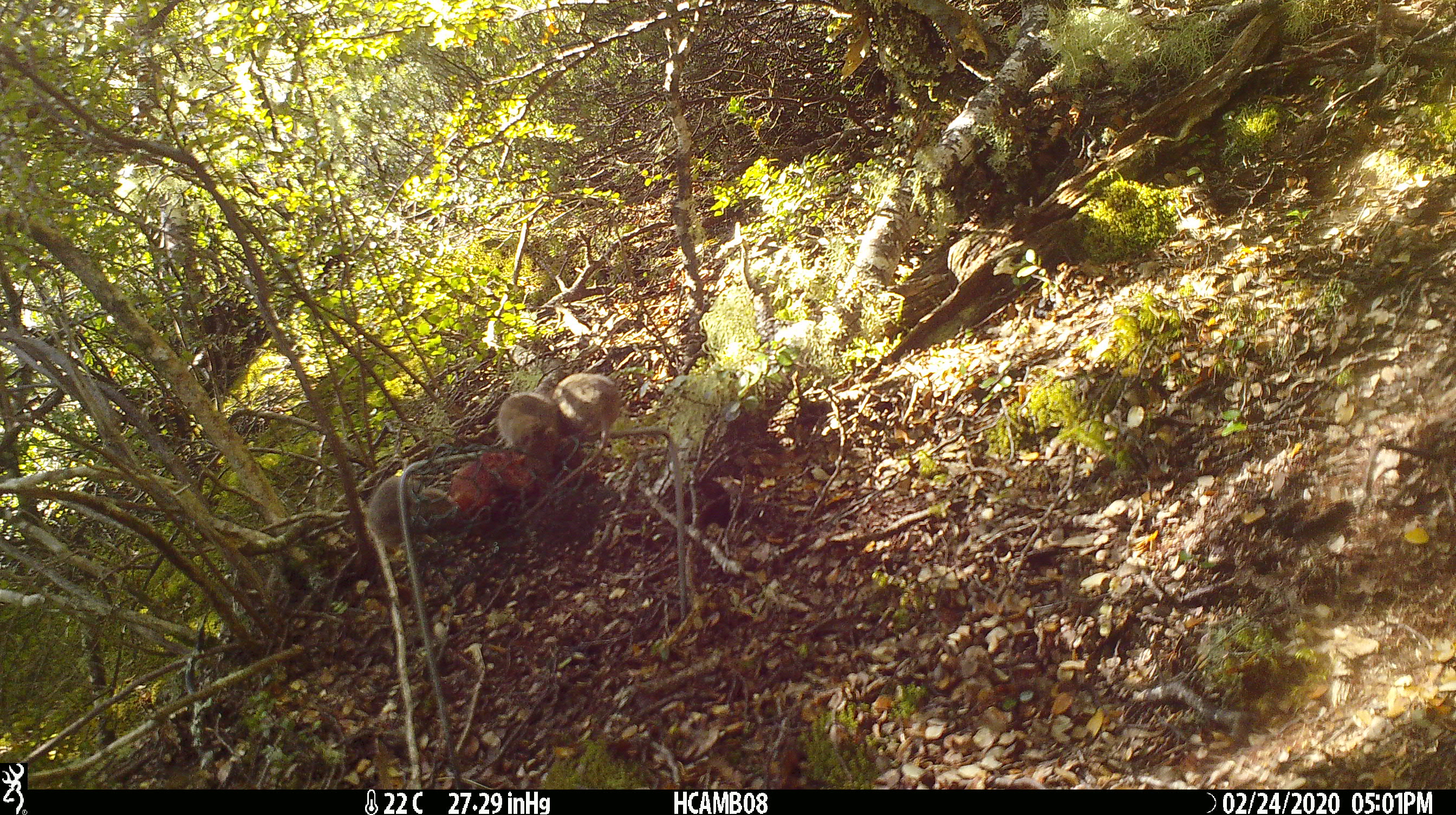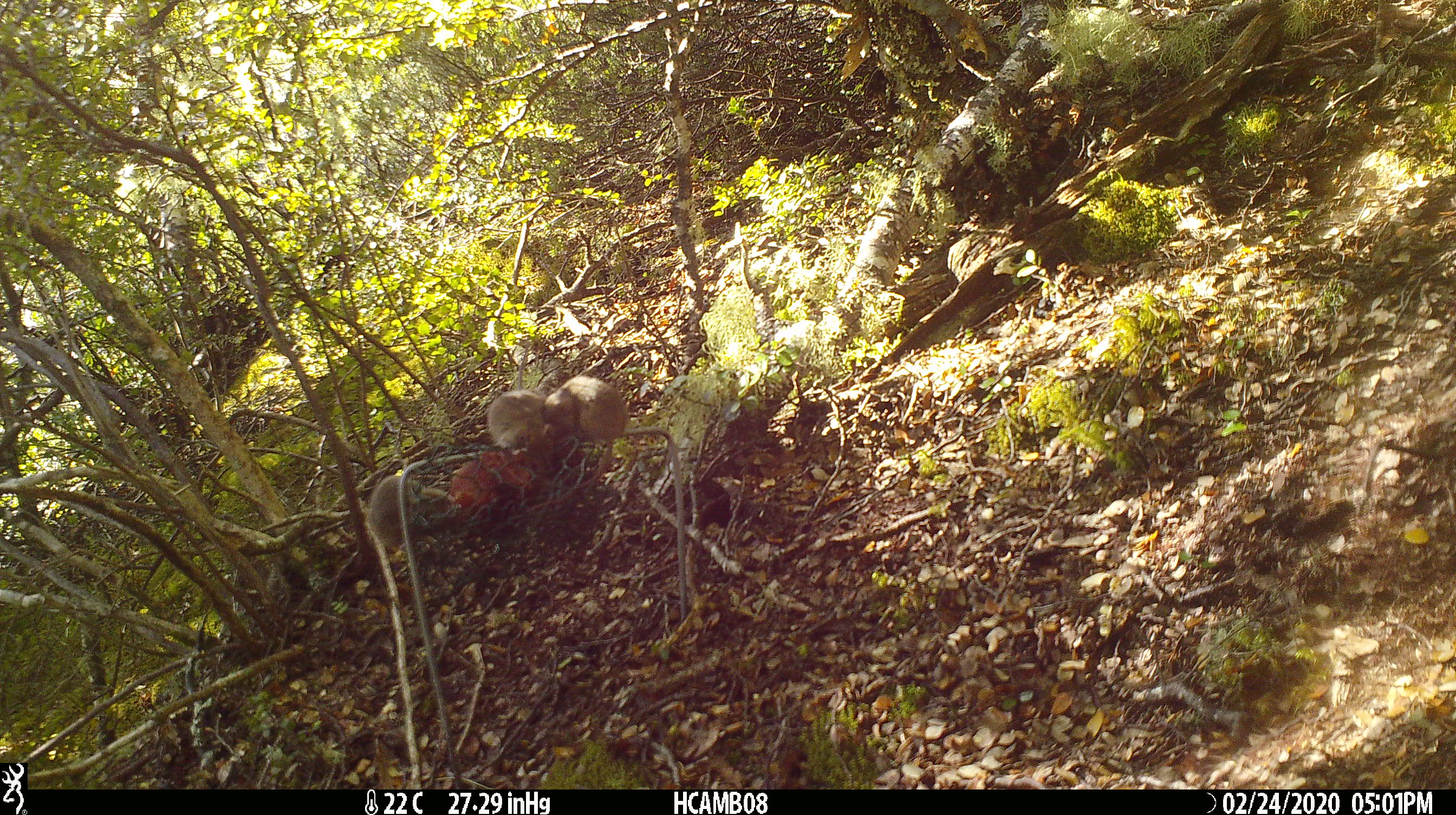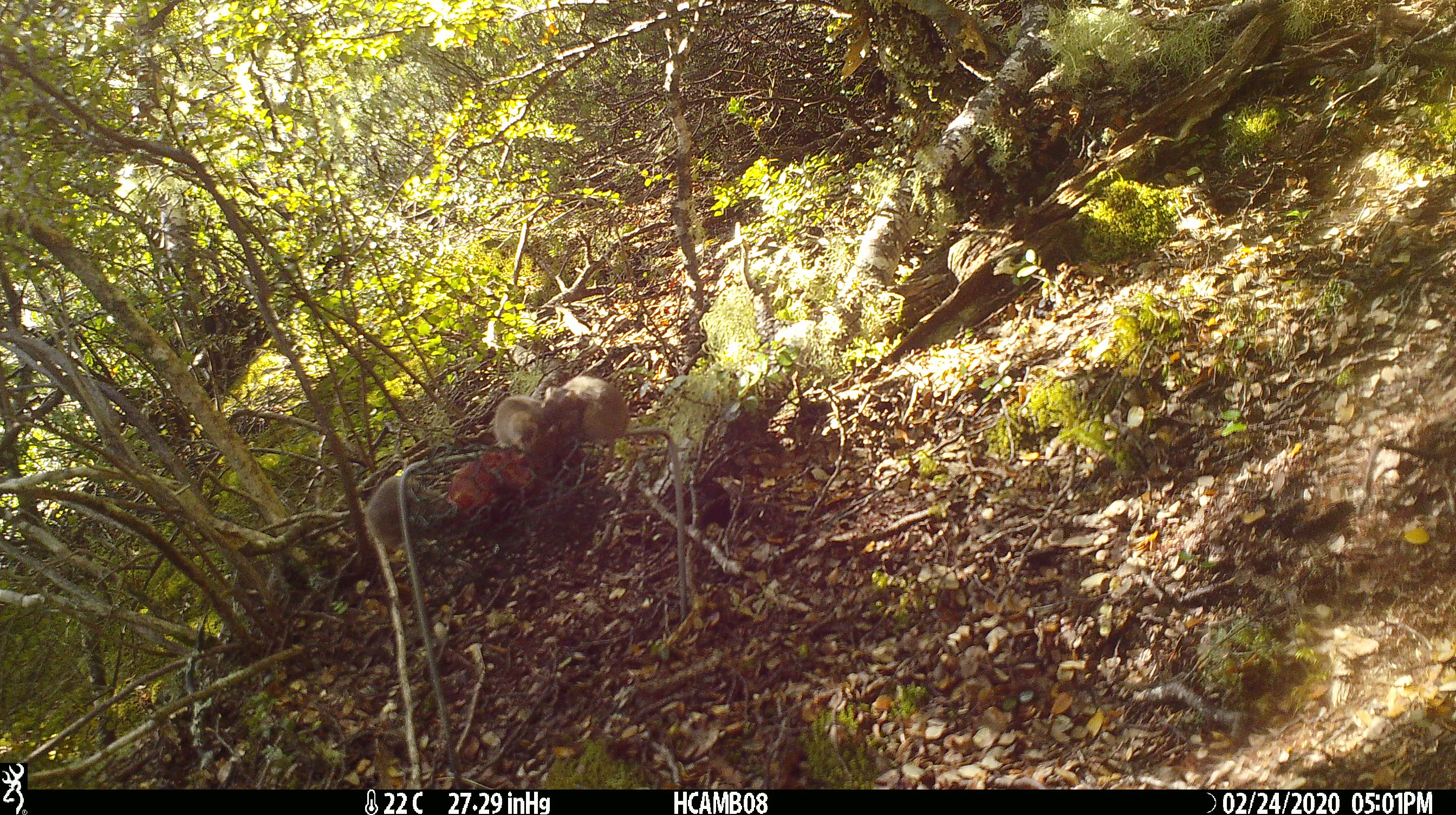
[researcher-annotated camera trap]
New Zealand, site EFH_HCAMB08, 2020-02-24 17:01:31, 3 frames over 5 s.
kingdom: Animalia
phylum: Chordata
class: Mammalia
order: Rodentia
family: Muridae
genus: Mus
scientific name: Mus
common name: mouse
Mouse (Mus).